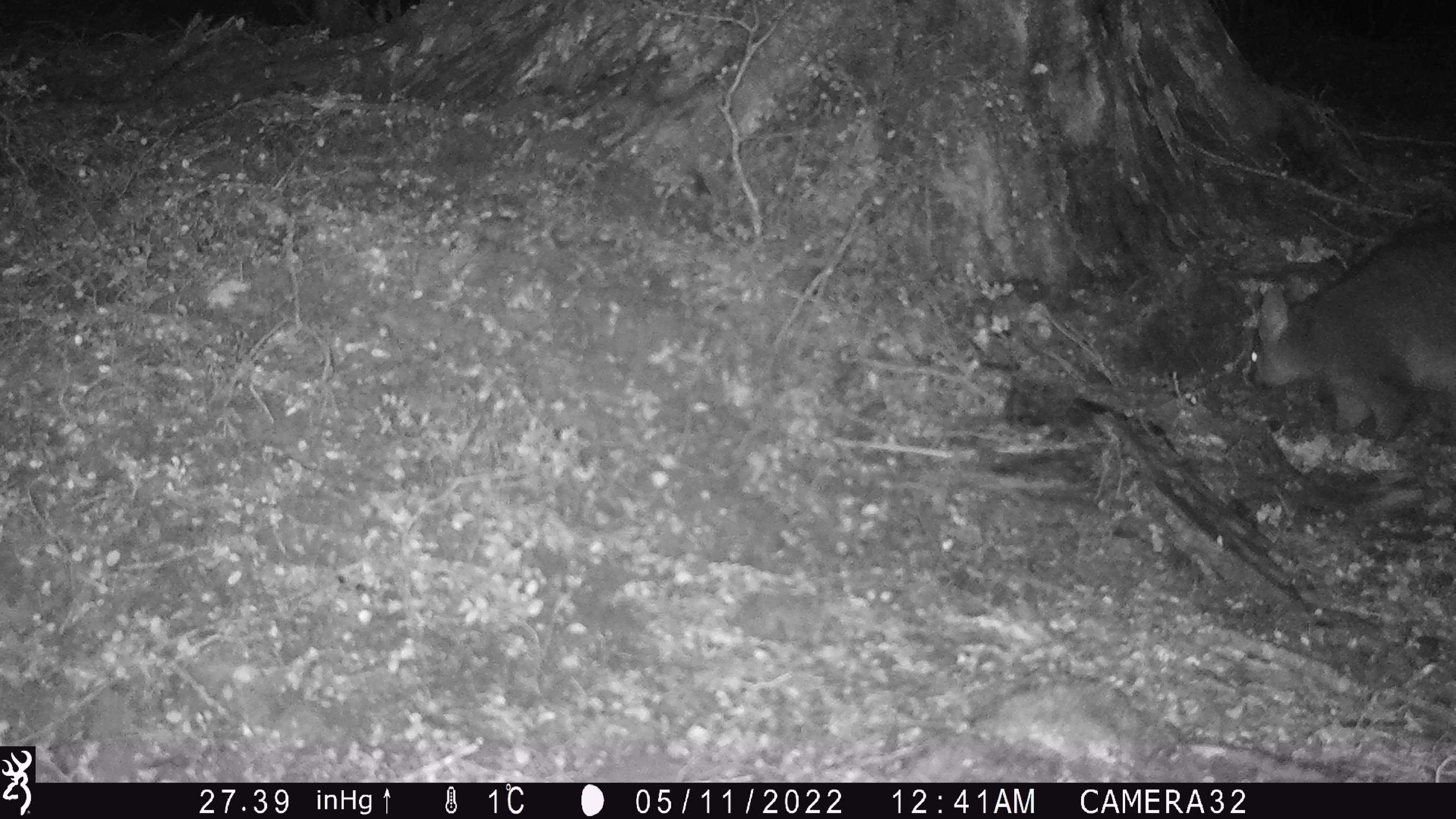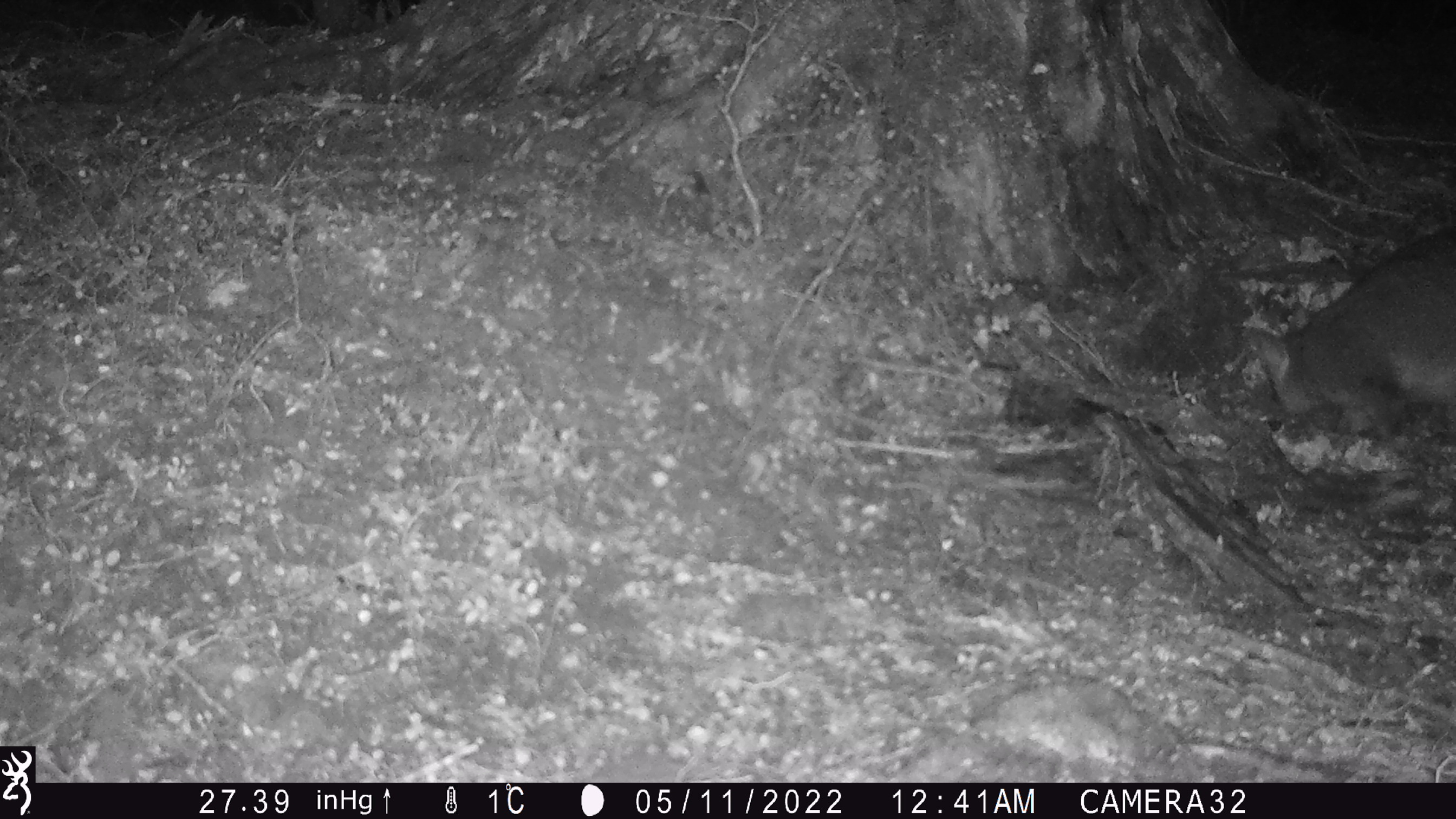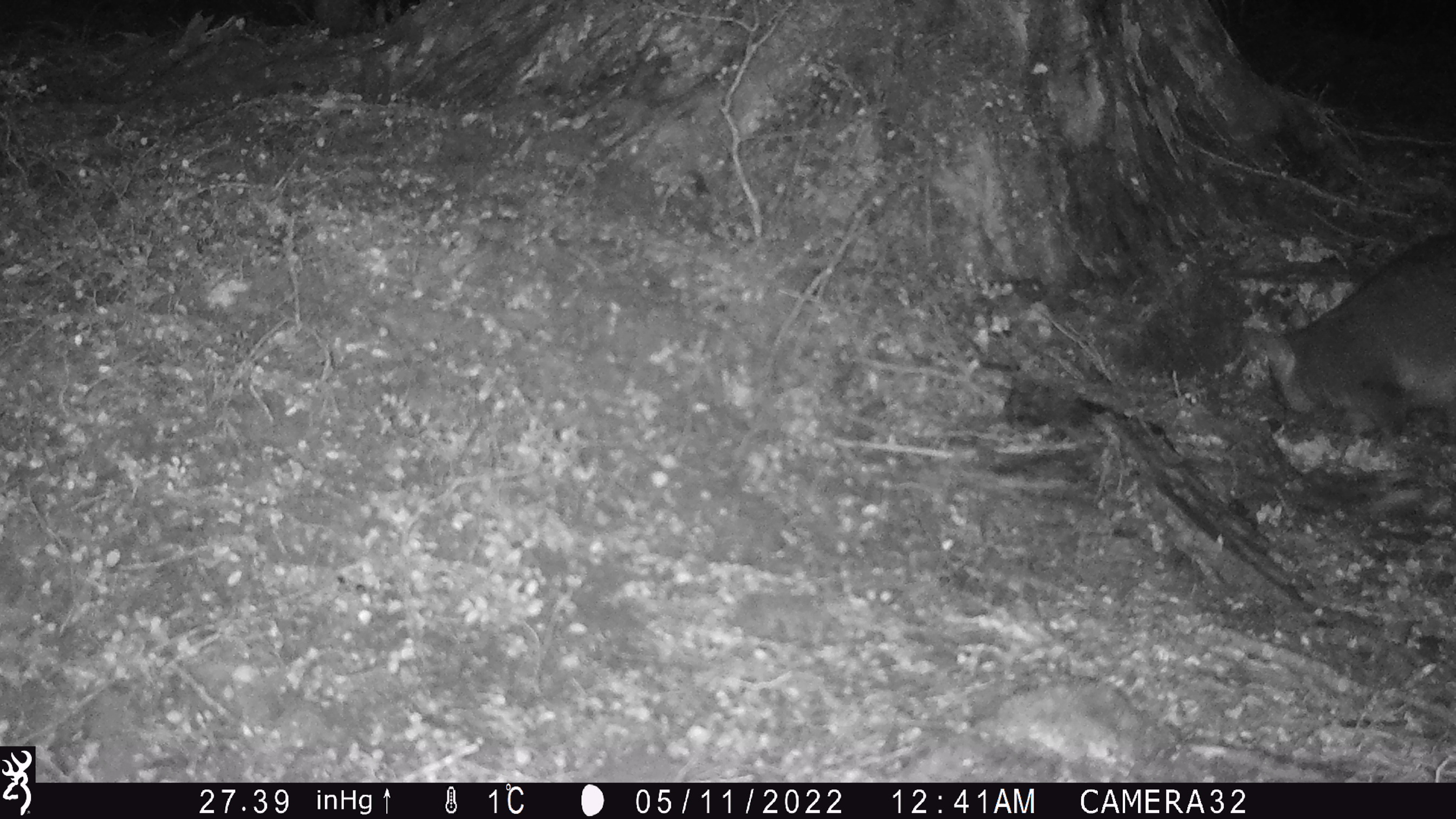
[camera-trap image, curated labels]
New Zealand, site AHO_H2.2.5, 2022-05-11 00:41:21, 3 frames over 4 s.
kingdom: Animalia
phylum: Chordata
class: Mammalia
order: Diprotodontia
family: Phalangeridae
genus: Trichosurus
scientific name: Trichosurus vulpecula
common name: common brushtail possum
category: possum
Possum (common brushtail possum) (Trichosurus vulpecula).